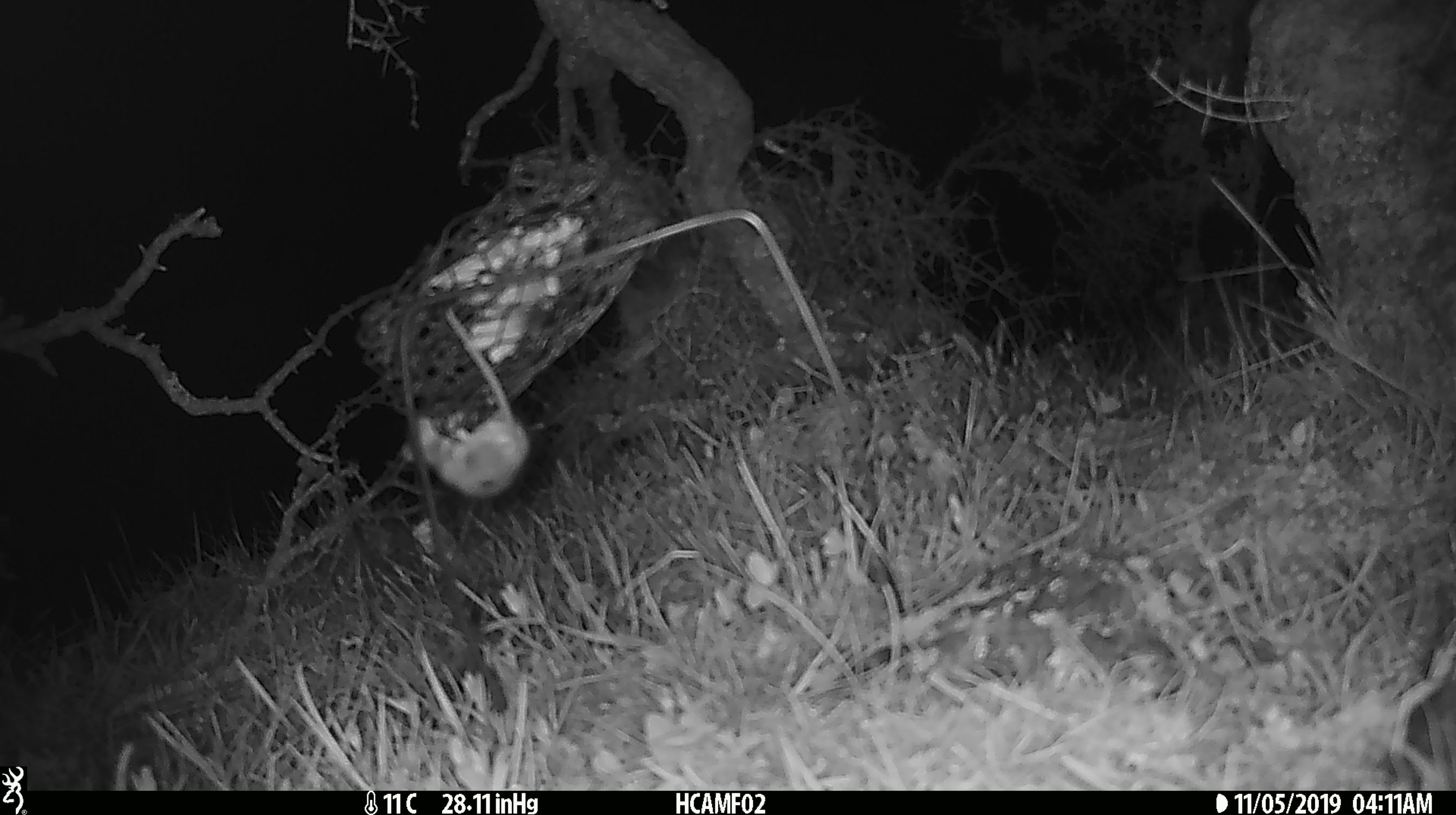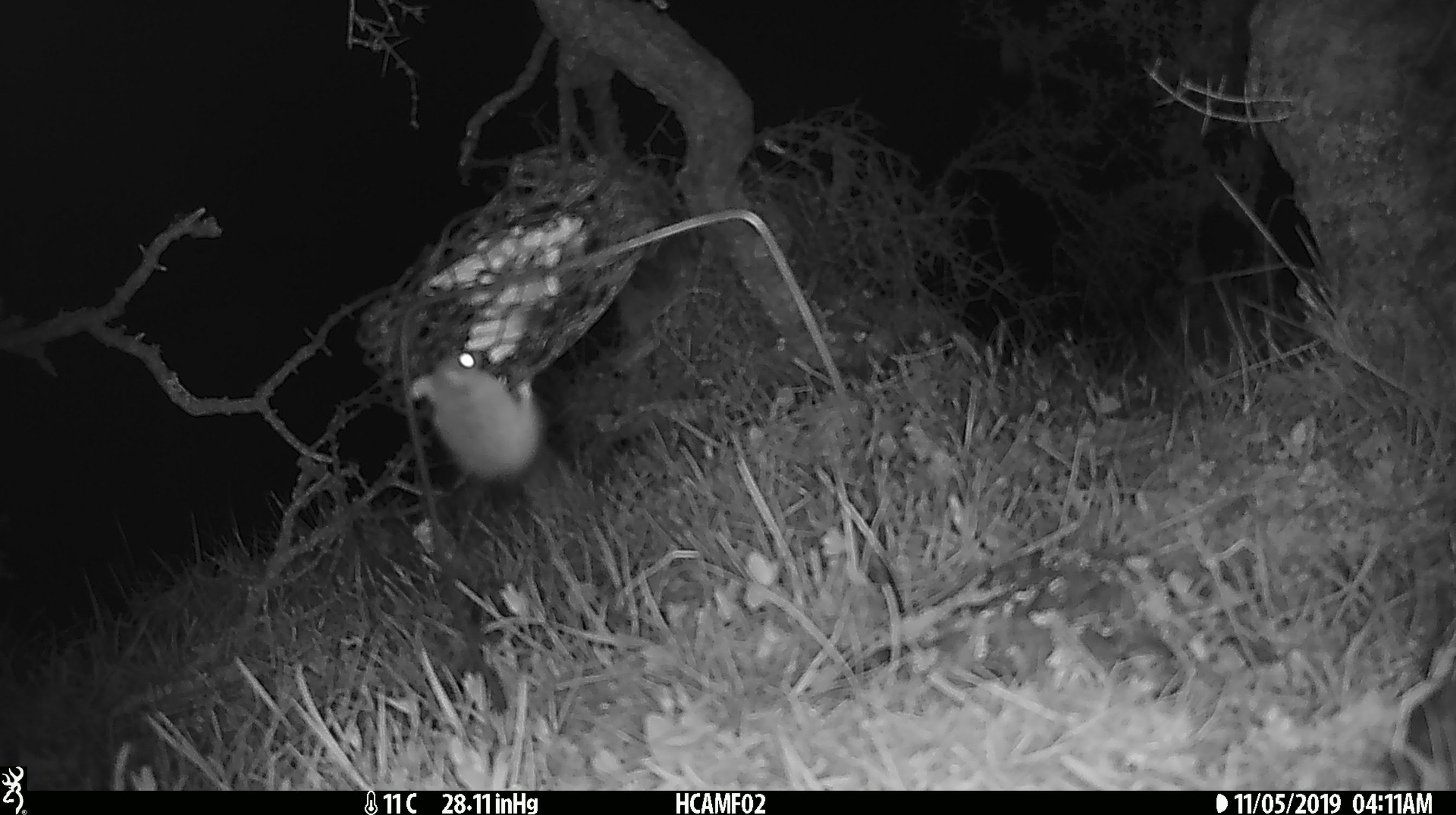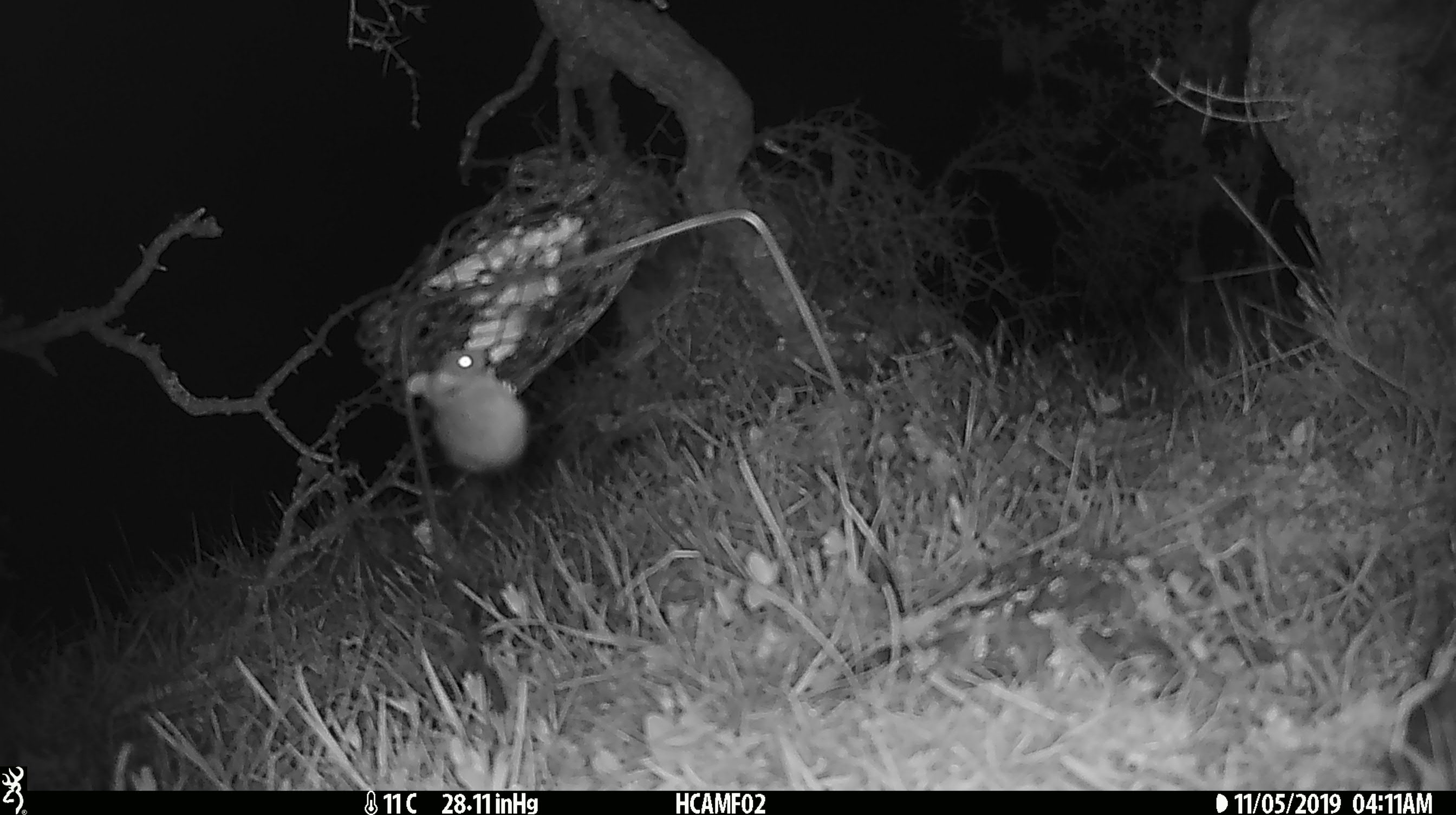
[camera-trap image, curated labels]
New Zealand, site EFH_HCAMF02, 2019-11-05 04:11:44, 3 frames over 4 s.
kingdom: Animalia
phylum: Chordata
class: Mammalia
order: Rodentia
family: Muridae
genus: Mus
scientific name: Mus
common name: mouse